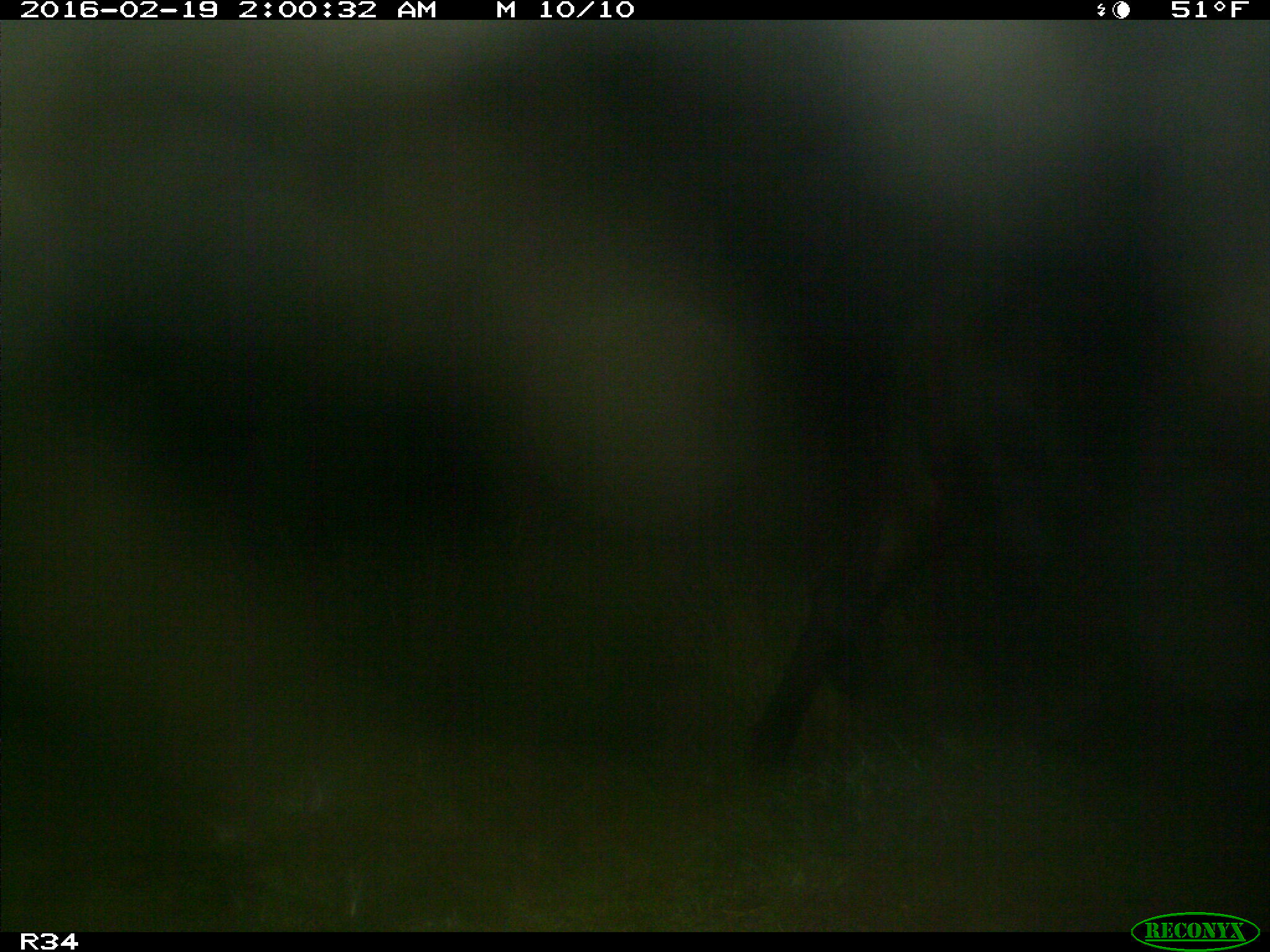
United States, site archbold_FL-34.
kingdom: Animalia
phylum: Chordata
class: Mammalia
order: Artiodactyla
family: Bovidae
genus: Bos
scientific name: Bos taurus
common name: domestic cow